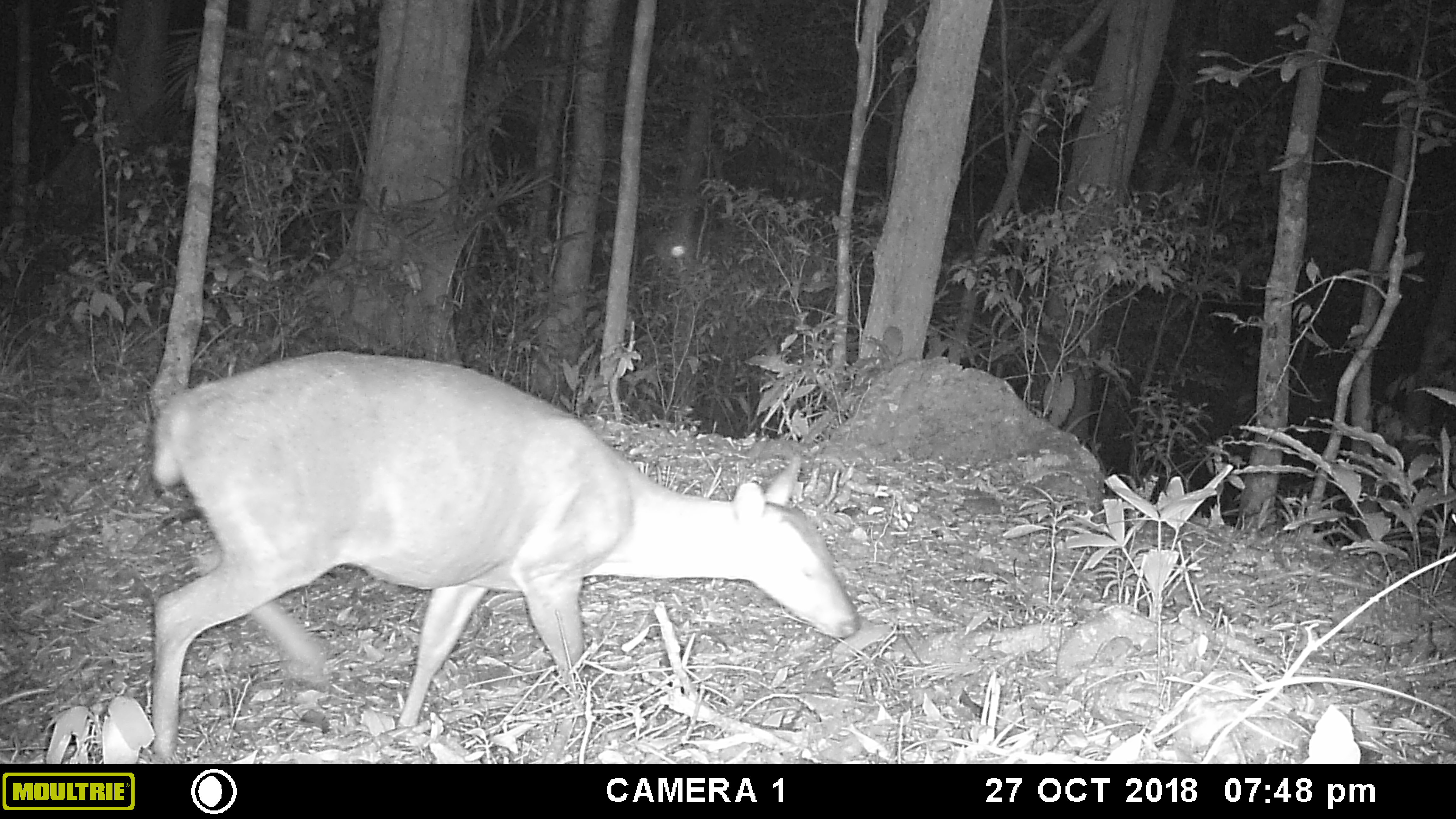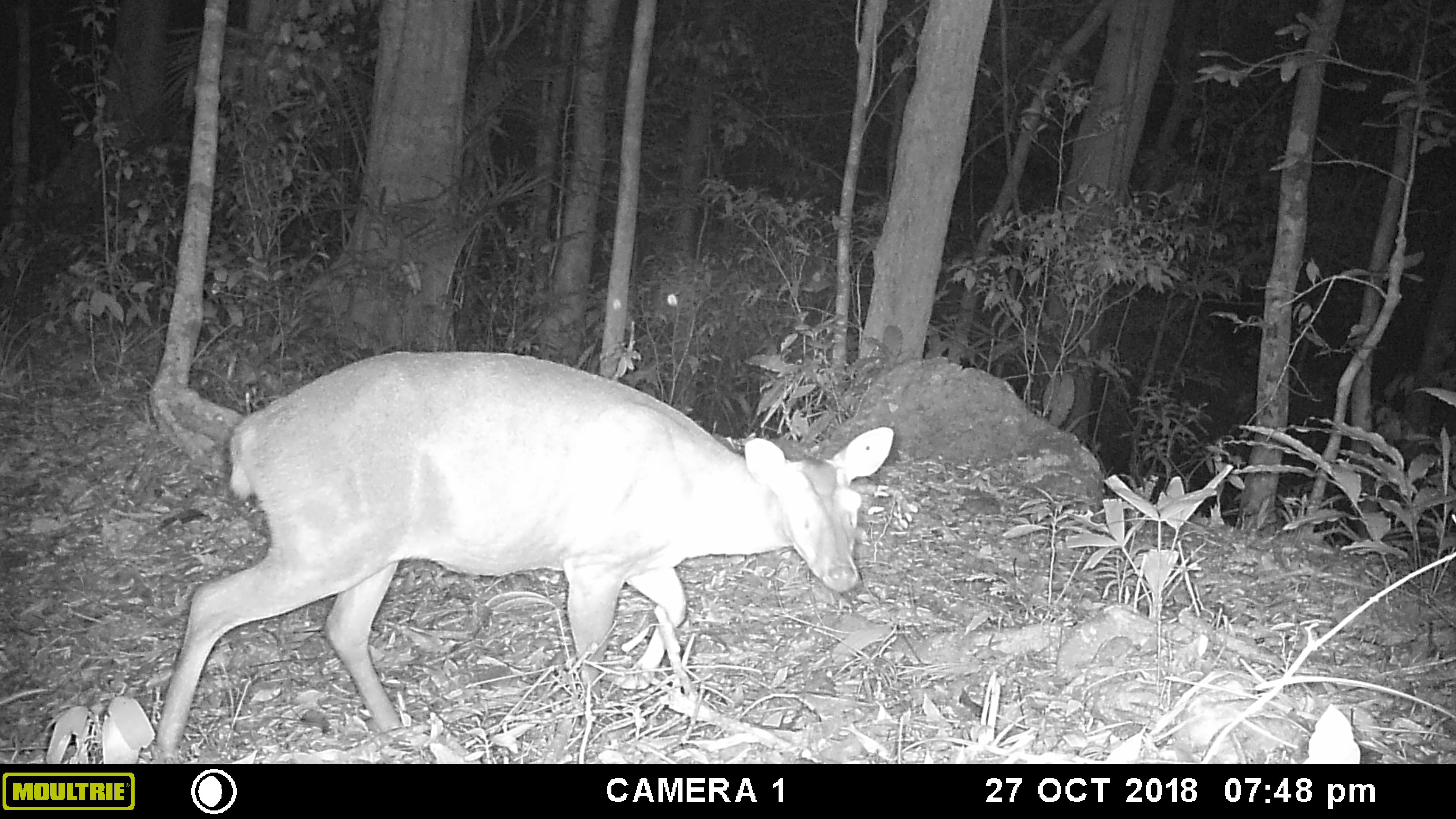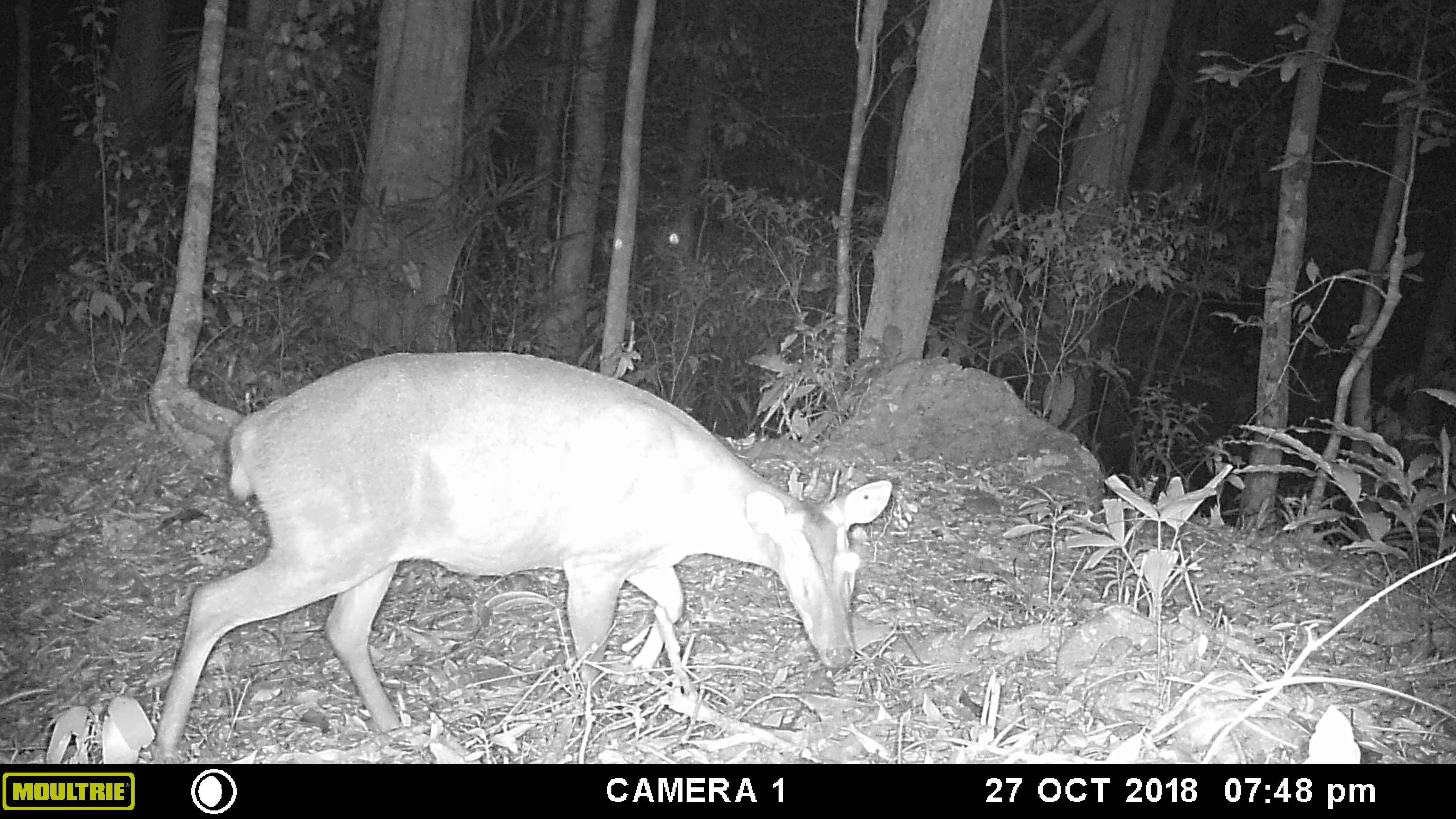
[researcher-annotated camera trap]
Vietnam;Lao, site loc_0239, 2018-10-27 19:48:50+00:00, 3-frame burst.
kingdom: Animalia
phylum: Chordata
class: Mammalia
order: Artiodactyla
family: Cervidae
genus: Muntiacus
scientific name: Muntiacus vuquangensis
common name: large-antlered muntjac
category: large antlered muntjac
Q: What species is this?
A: Large antlered muntjac (large-antlered muntjac) (Muntiacus vuquangensis).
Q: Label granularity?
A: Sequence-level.